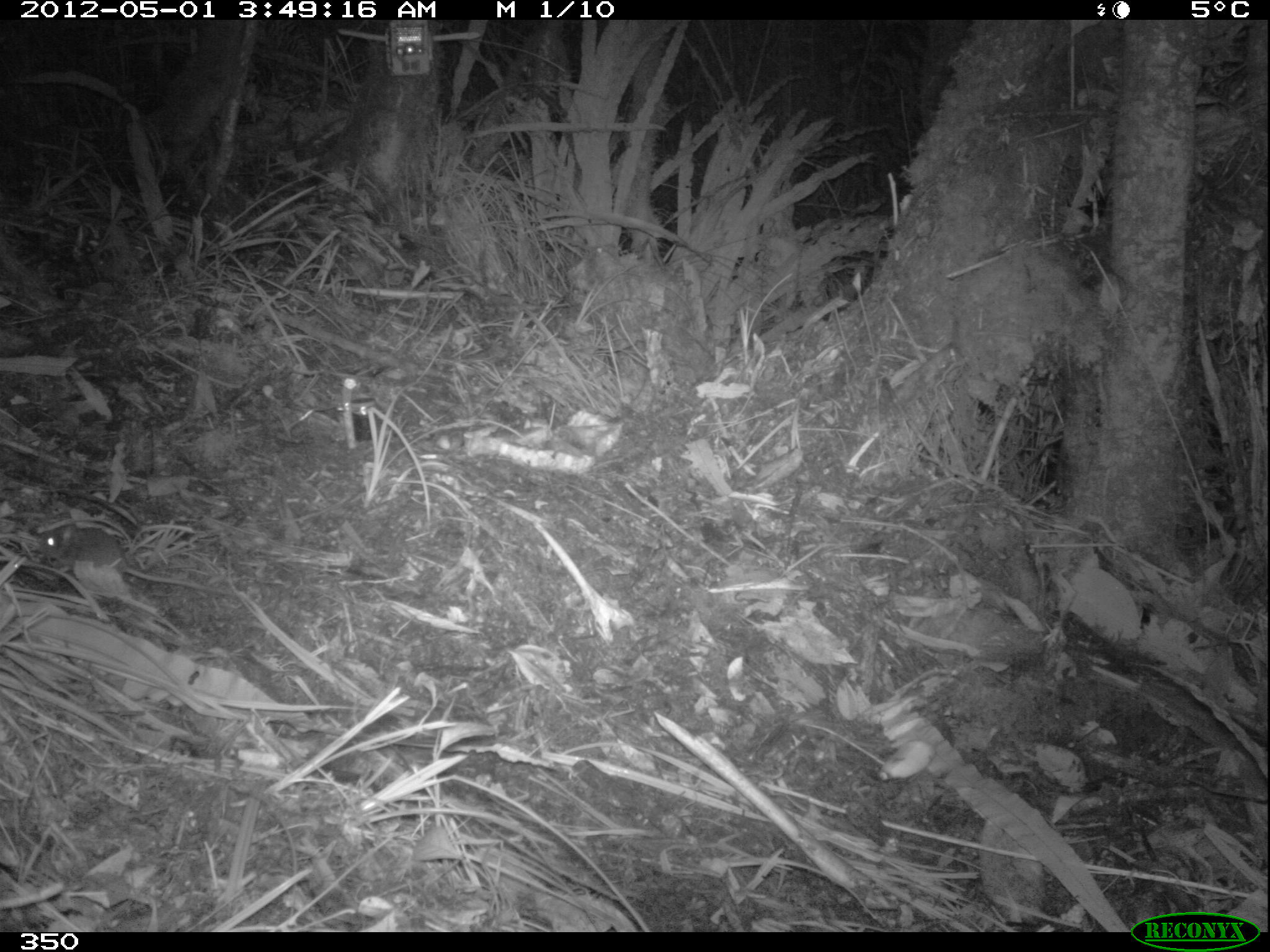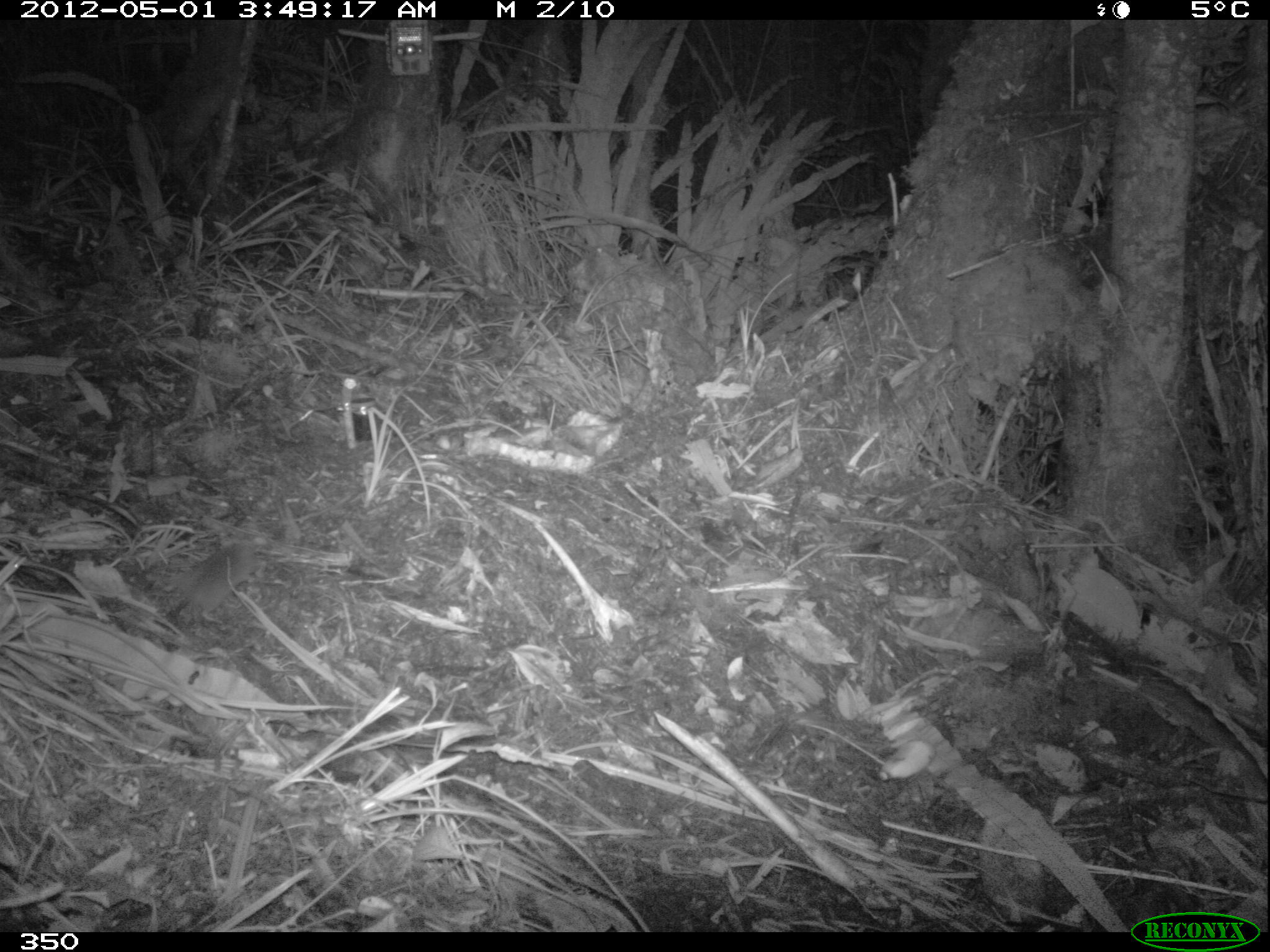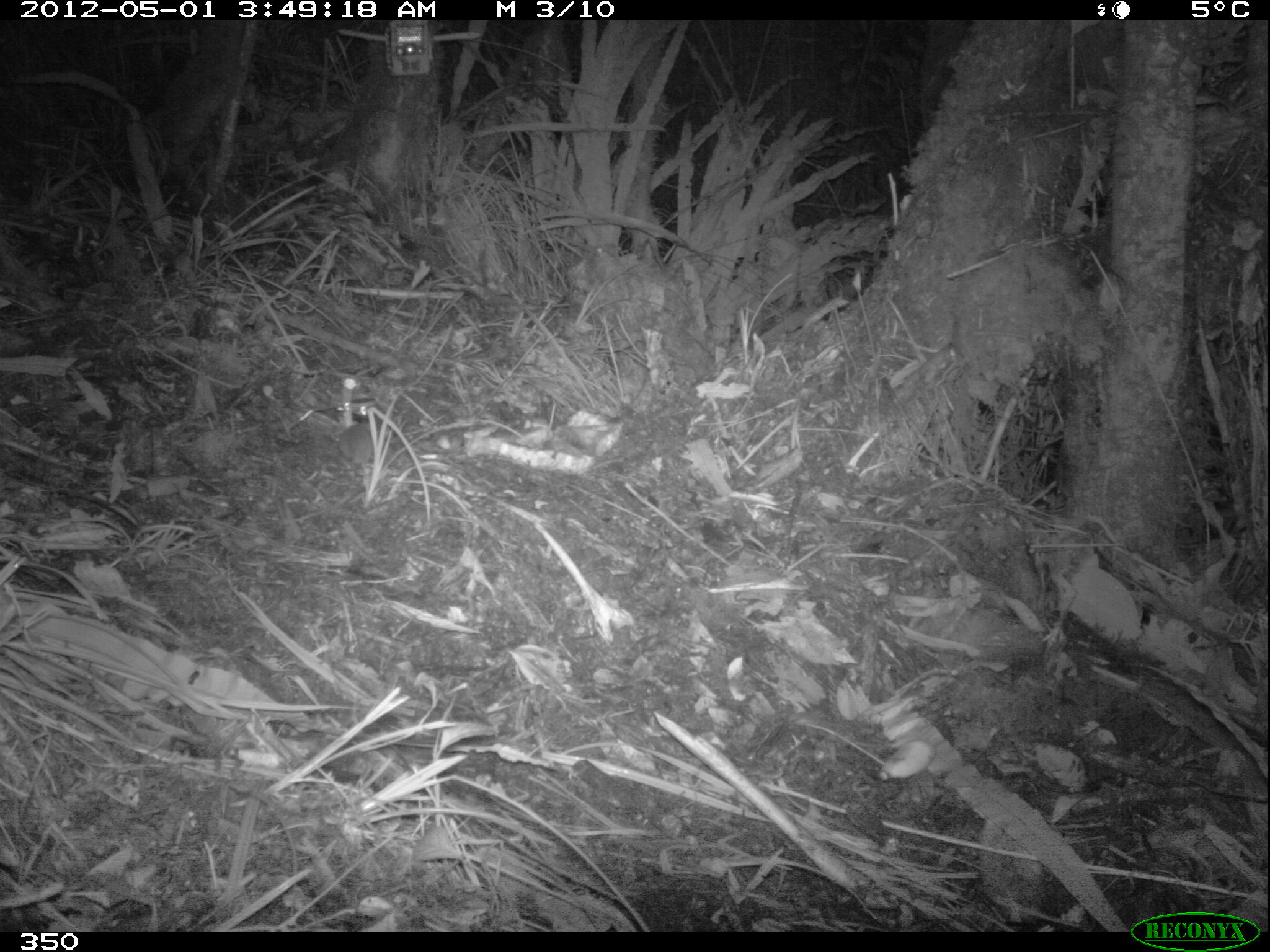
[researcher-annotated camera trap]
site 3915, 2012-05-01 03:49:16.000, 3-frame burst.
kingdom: Animalia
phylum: Chordata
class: Mammalia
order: Rodentia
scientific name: Rodentia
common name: rodents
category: unknown rodent